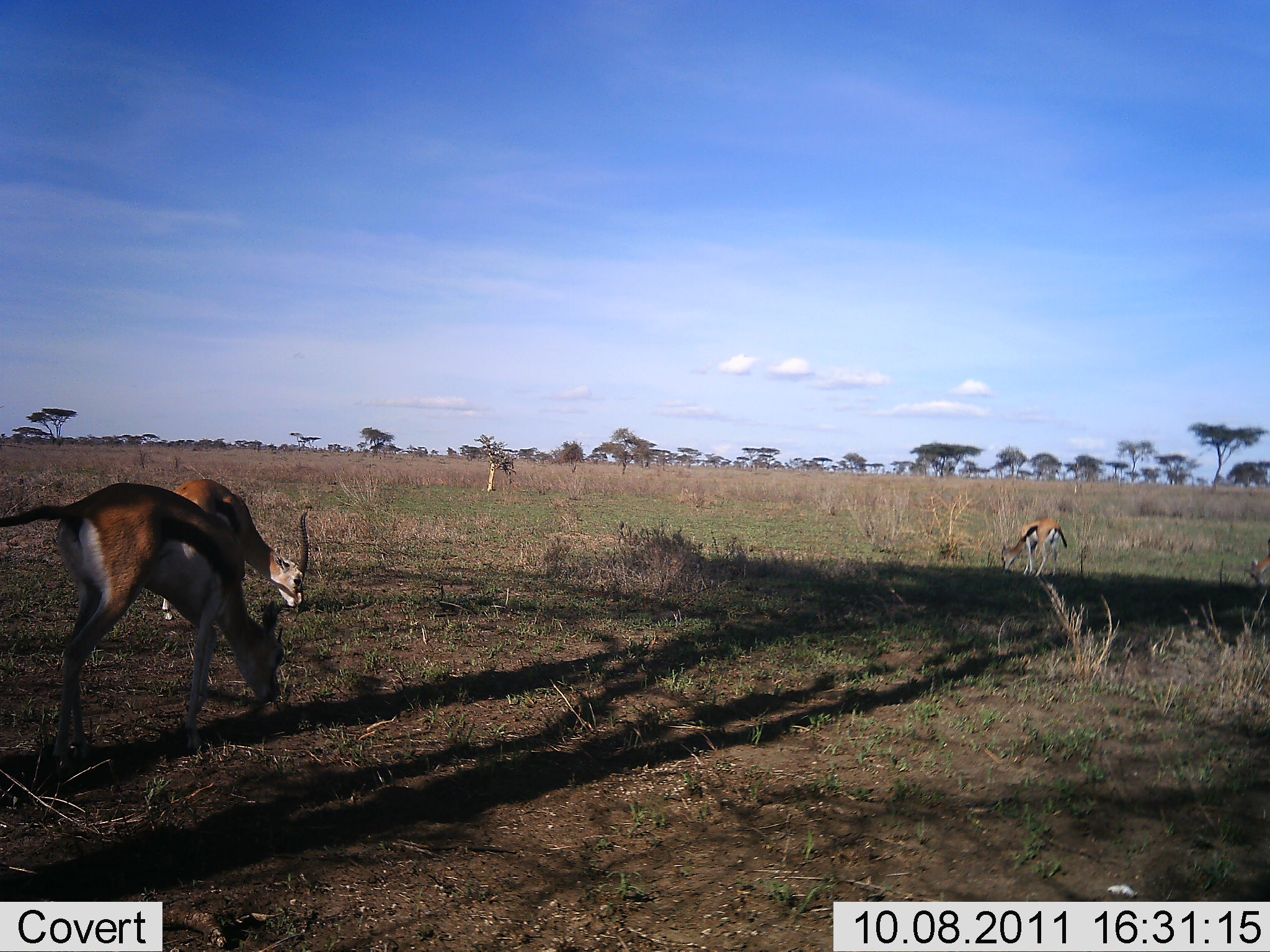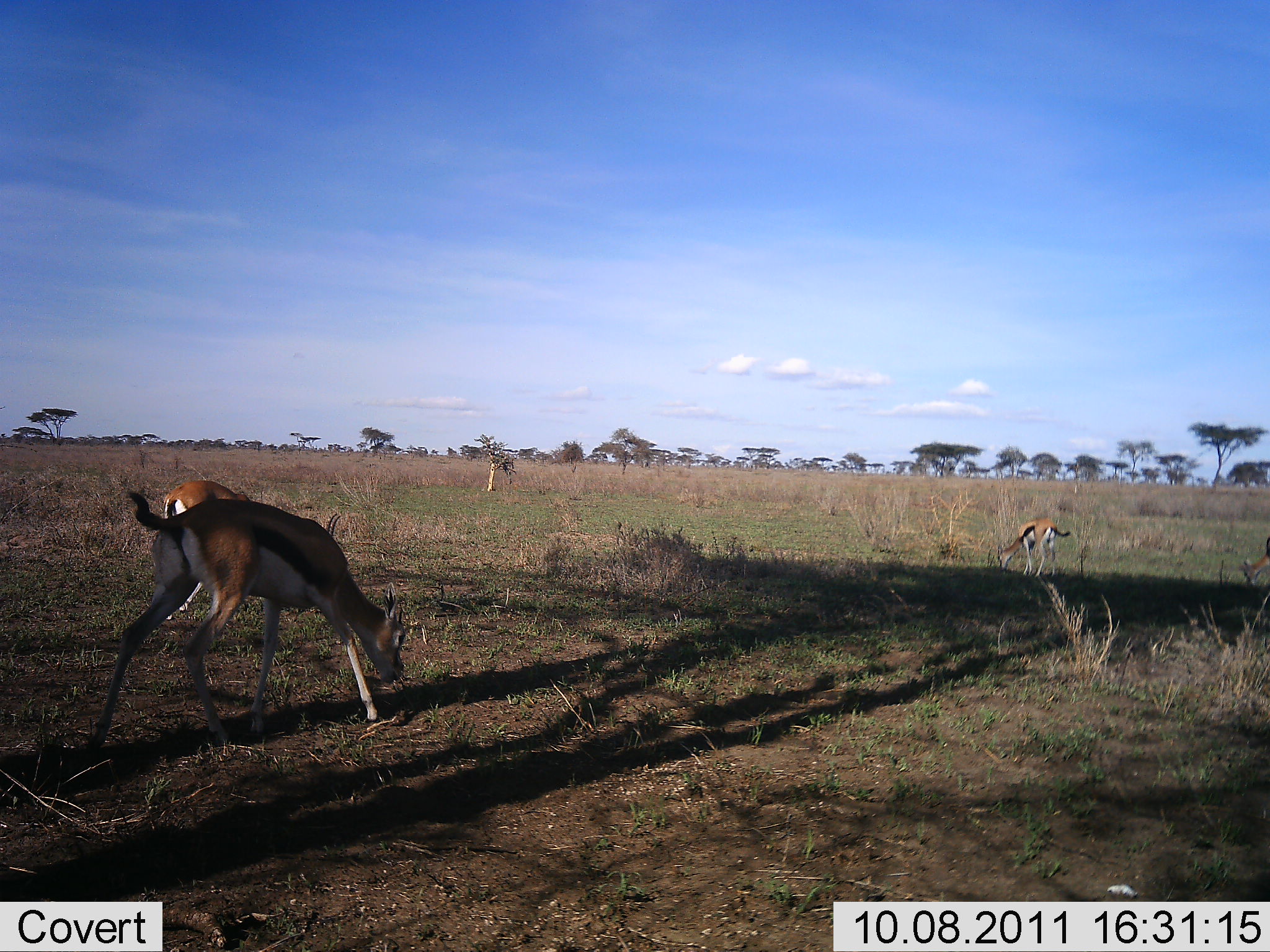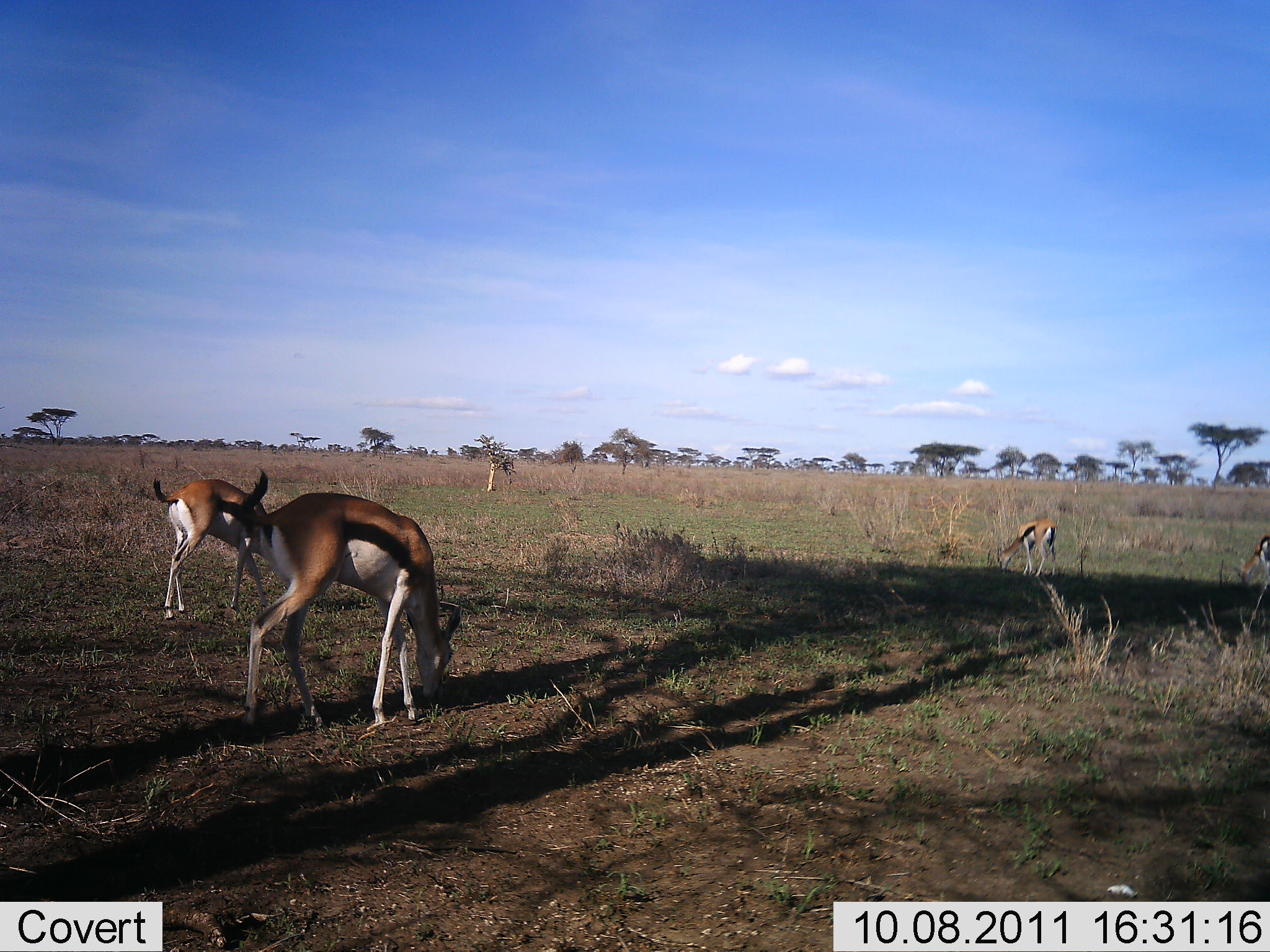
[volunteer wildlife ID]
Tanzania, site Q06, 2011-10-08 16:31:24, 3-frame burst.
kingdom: Animalia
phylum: Chordata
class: Mammalia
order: Artiodactyla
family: Bovidae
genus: Eudorcas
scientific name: Eudorcas thomsonii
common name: thomson's gazelle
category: gazellethomsons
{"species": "gazellethomsons (thomson's gazelle) (Eudorcas thomsonii)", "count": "4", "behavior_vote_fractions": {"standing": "25%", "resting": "0%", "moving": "17%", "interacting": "0%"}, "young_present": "0%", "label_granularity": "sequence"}